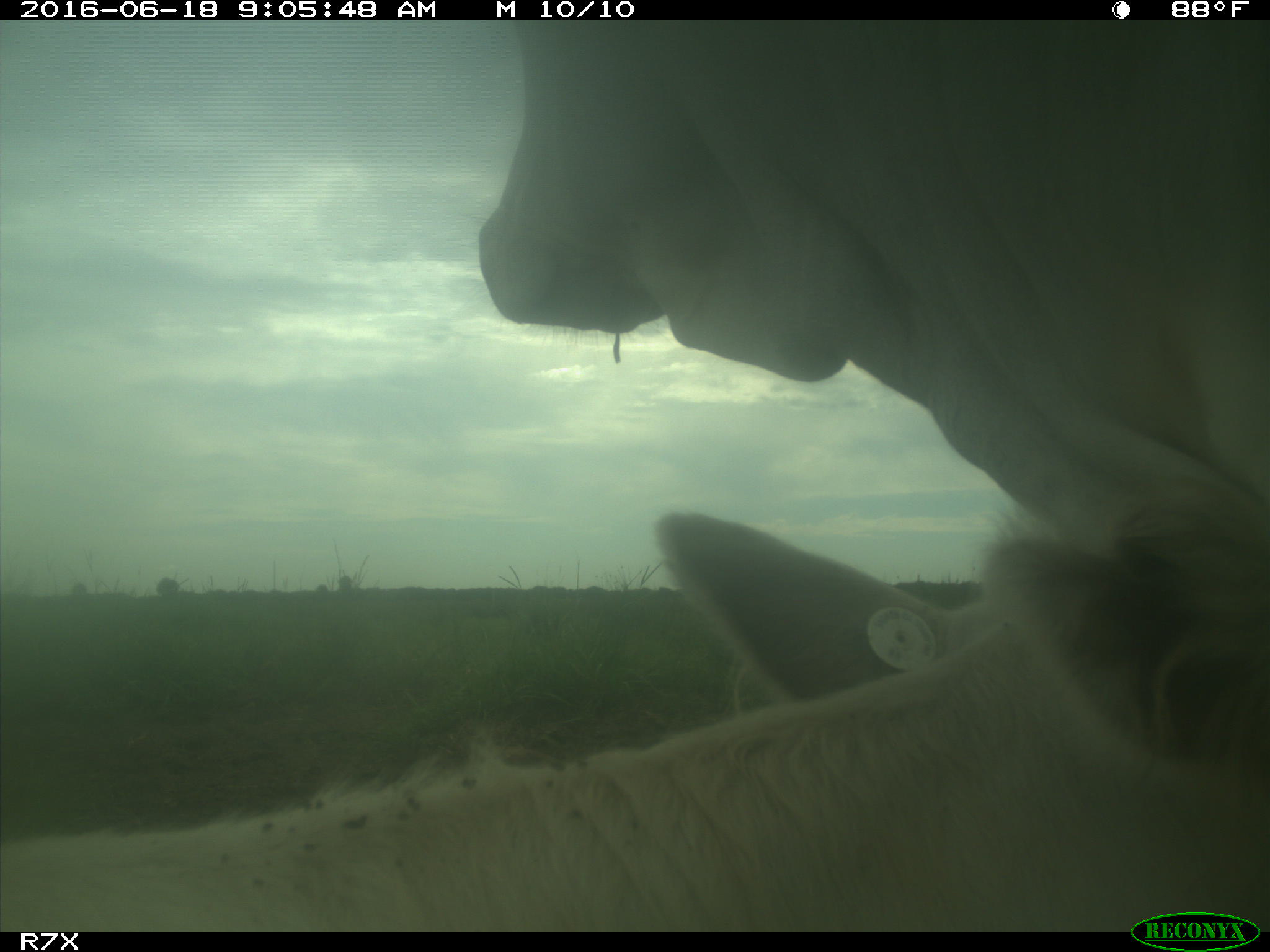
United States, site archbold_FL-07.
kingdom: Animalia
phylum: Chordata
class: Mammalia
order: Artiodactyla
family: Bovidae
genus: Bos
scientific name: Bos taurus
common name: domestic cow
Bos taurus (domestic cow).